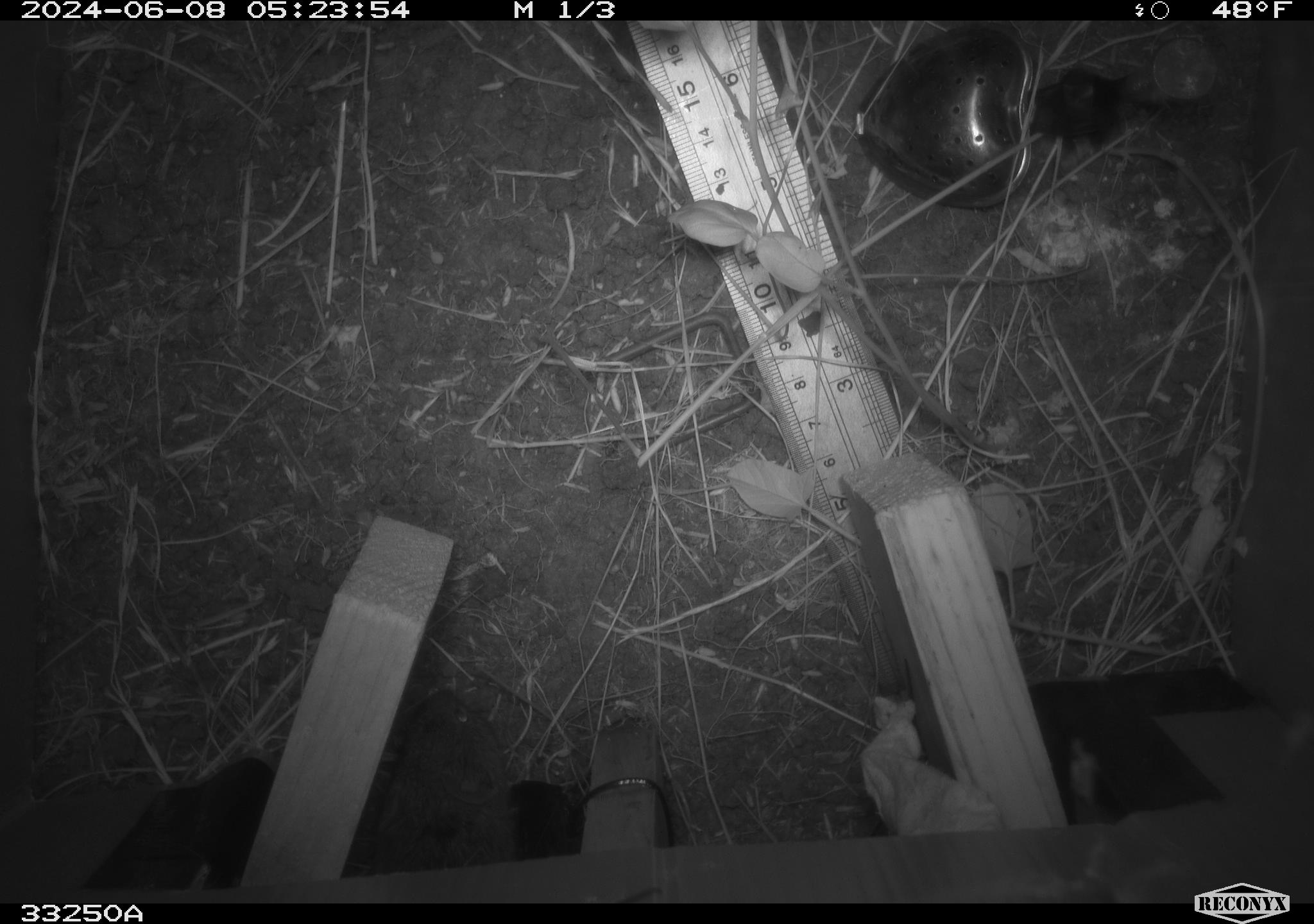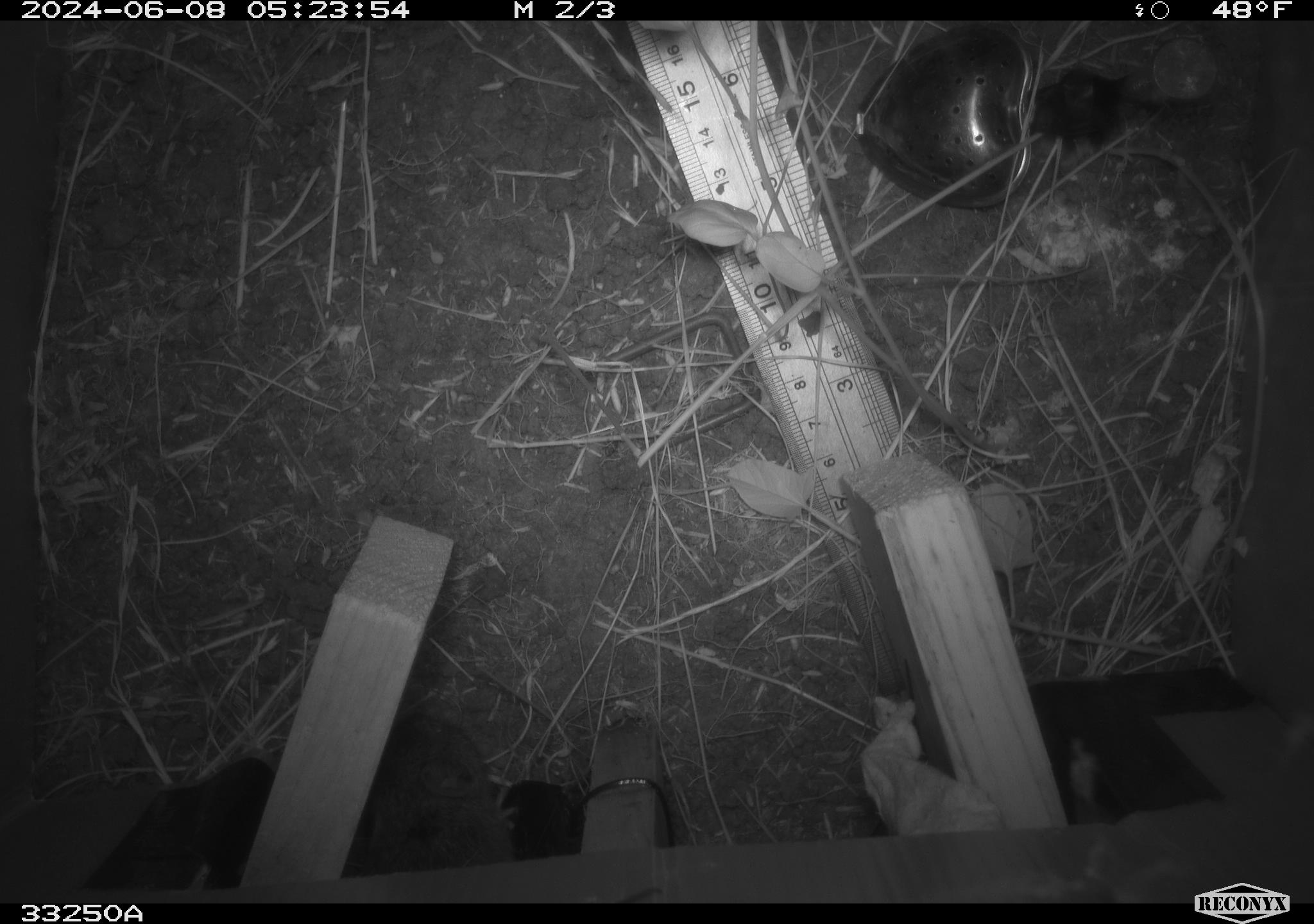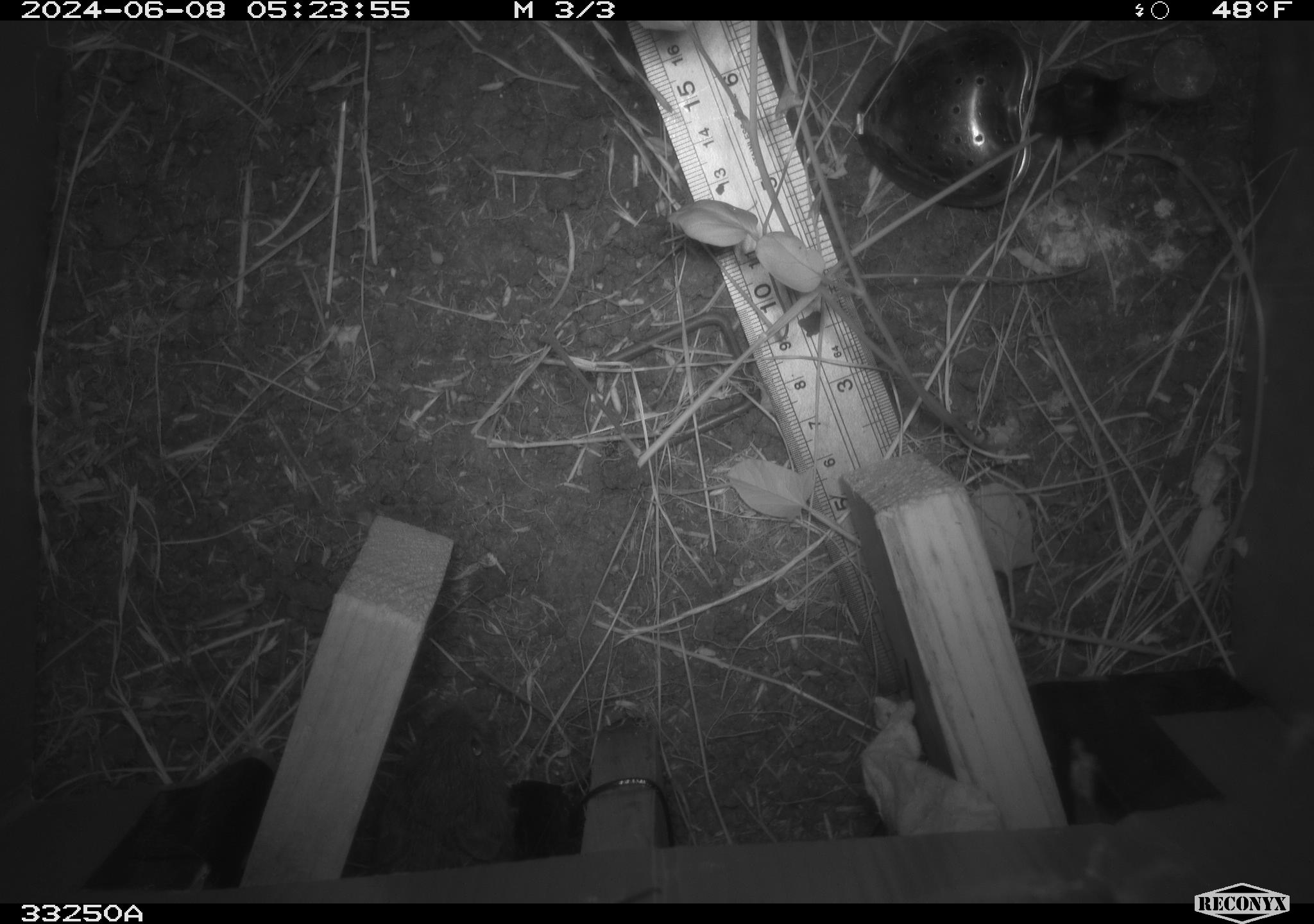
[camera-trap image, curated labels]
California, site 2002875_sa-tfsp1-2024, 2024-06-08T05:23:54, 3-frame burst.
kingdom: Animalia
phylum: Chordata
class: Mammalia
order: Rodentia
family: Cricetidae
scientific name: Arvicolinae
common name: voles, lemmings, and muskrats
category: arvicolinae subfamily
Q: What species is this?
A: Arvicolinae subfamily (voles, lemmings, and muskrats) (Arvicolinae).